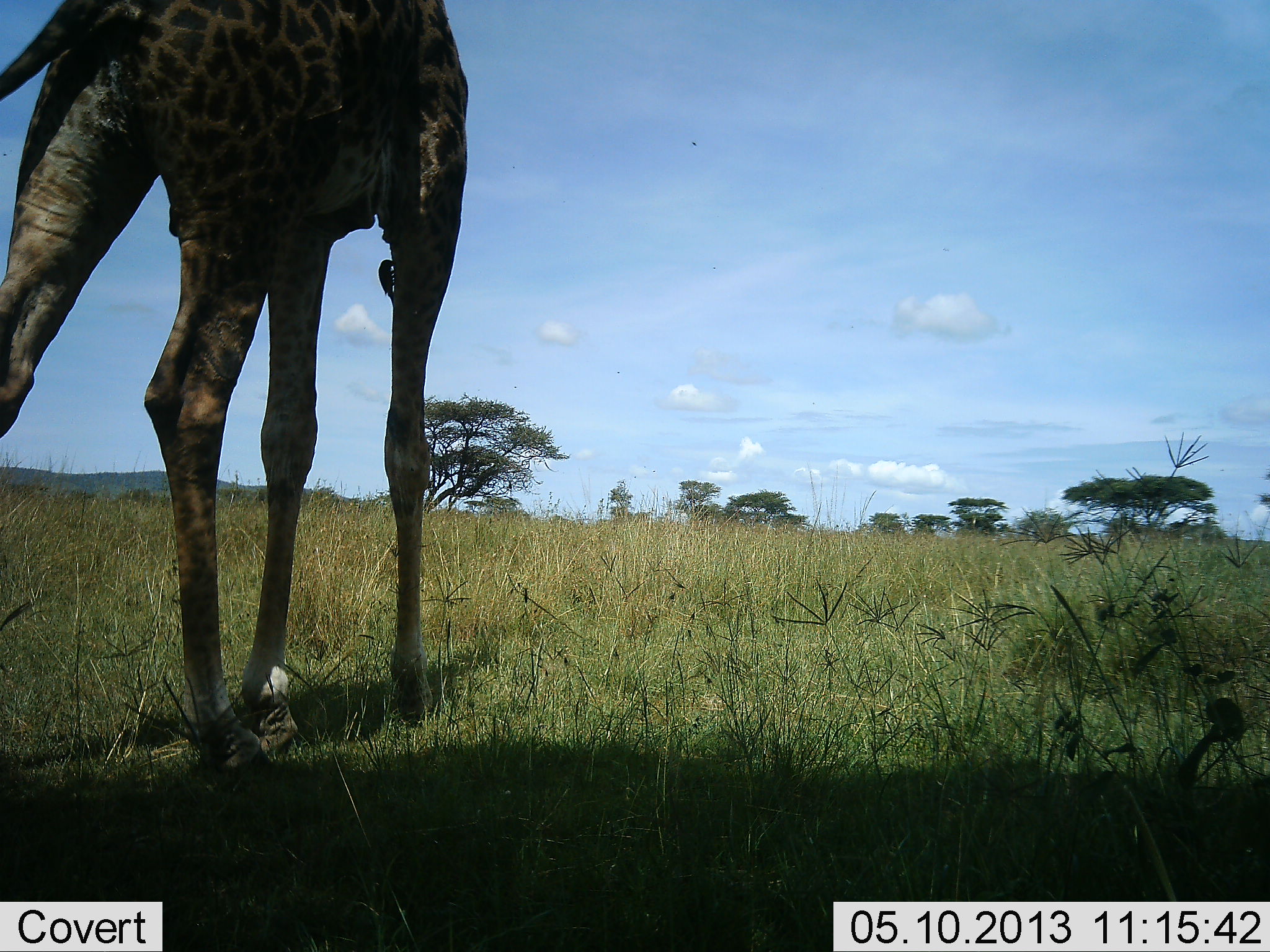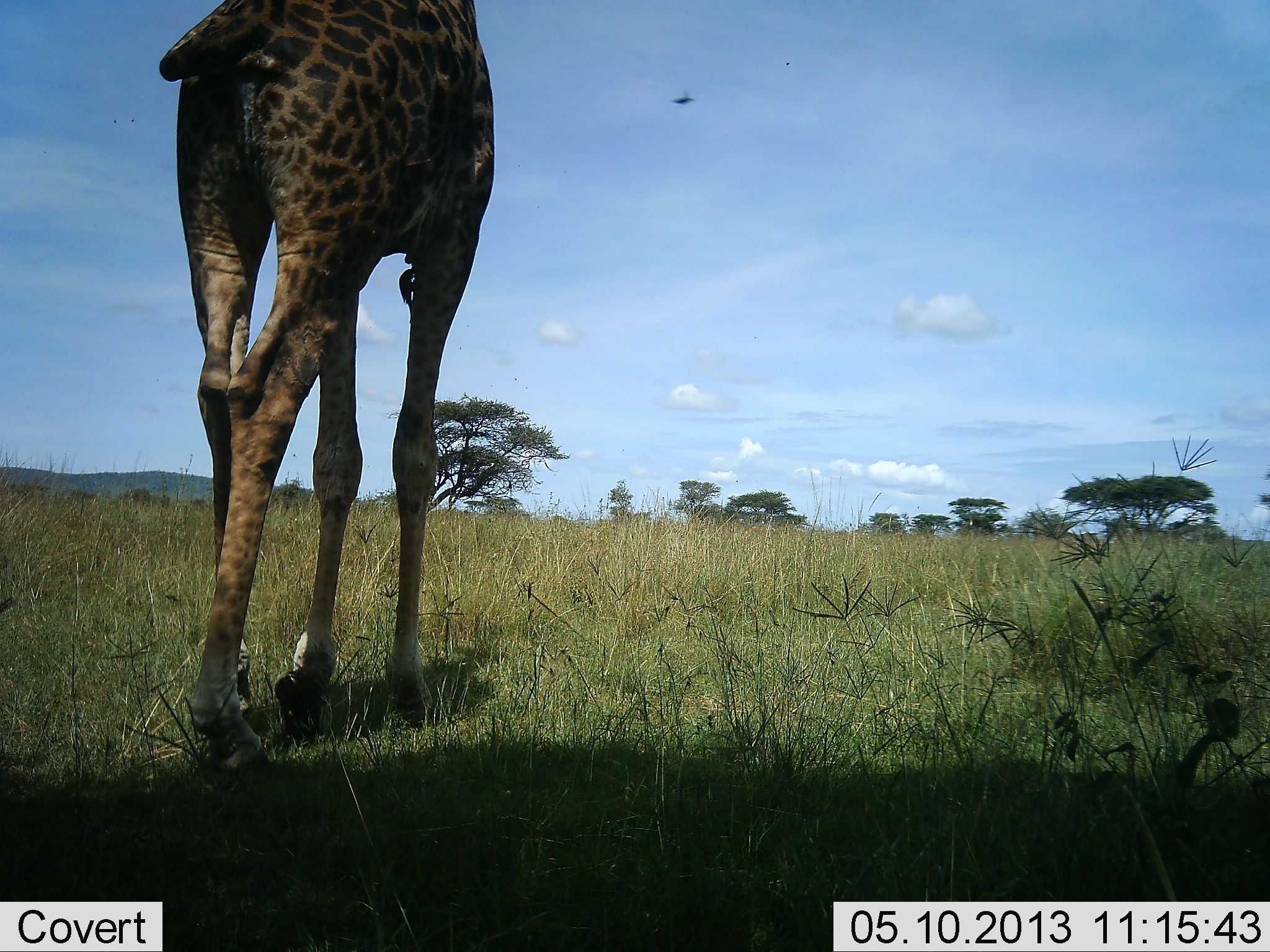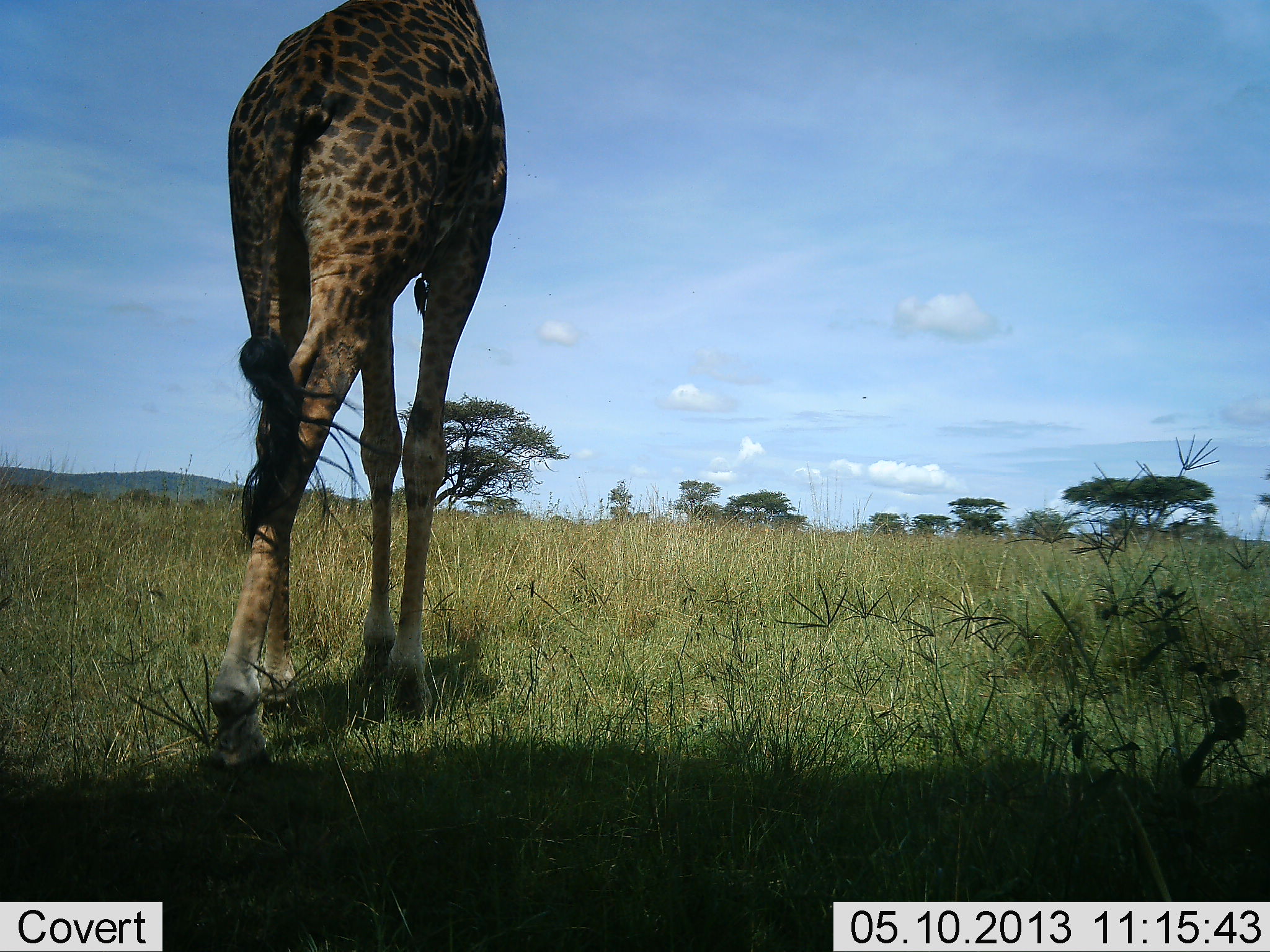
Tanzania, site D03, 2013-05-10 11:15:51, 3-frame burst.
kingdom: Animalia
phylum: Chordata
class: Mammalia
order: Artiodactyla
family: Giraffidae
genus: Giraffa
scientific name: Giraffa camelopardalis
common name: giraffe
Giraffe (Giraffa camelopardalis), count 1. Behavior (volunteer vote fractions): standing 8%, resting 0%, moving 96%, interacting 0%. Young present (vote fraction): 0%. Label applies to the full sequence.